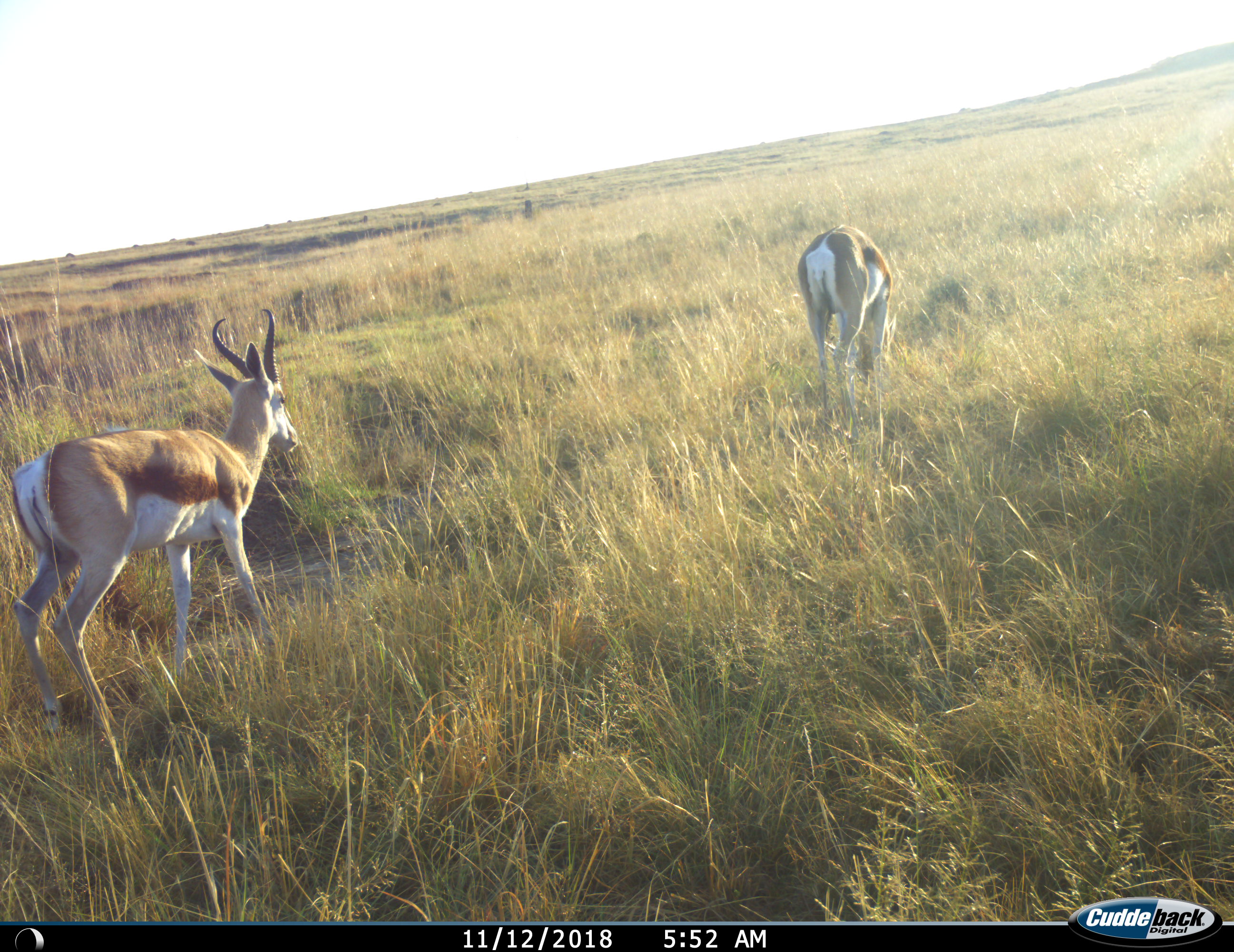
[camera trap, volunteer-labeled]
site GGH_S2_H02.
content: unidentified animal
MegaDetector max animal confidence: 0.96